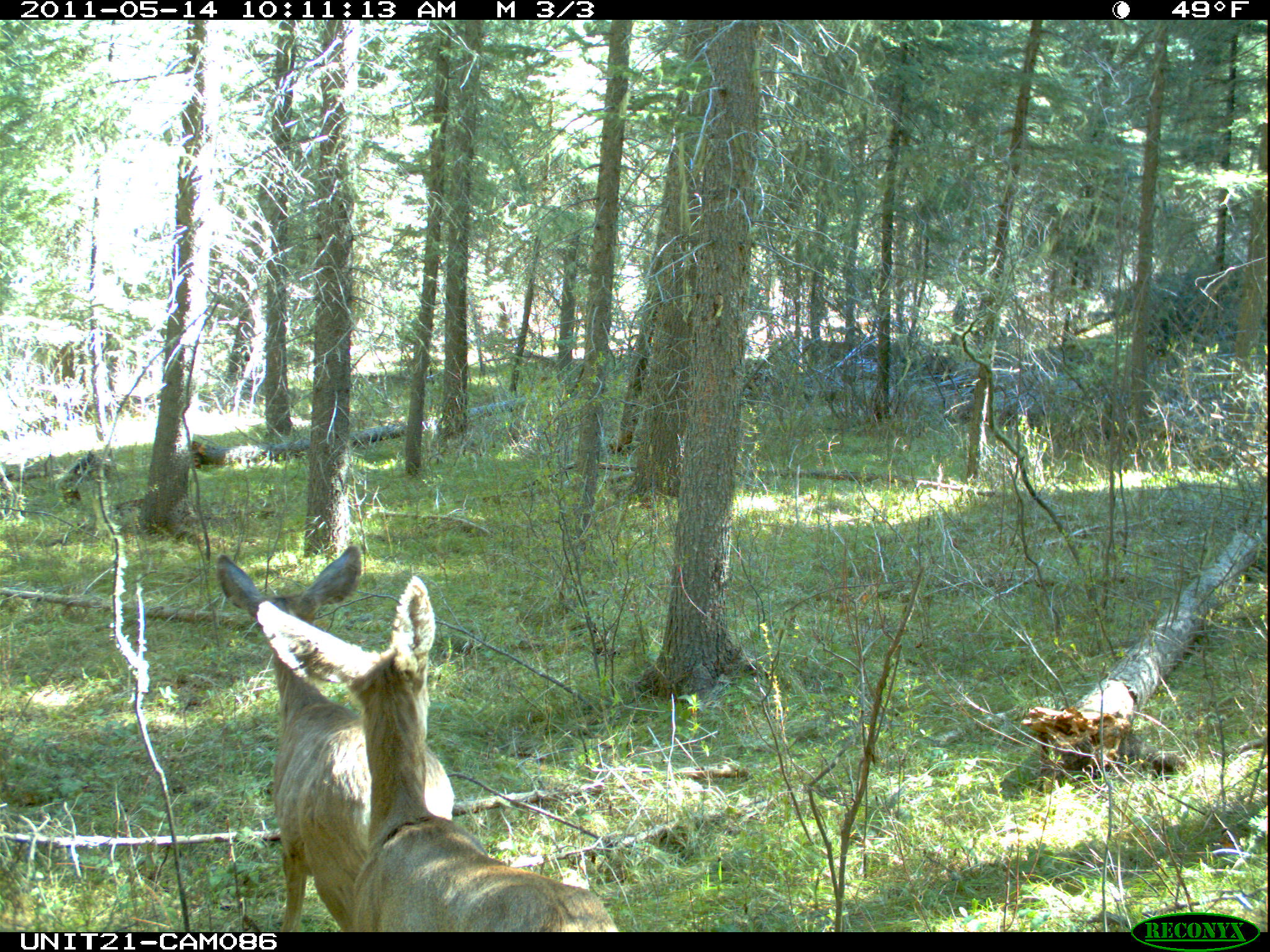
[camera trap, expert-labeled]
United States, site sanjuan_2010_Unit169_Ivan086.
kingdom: Animalia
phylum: Chordata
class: Mammalia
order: Artiodactyla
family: Cervidae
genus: Odocoileus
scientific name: Odocoileus hemionus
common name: mule deer